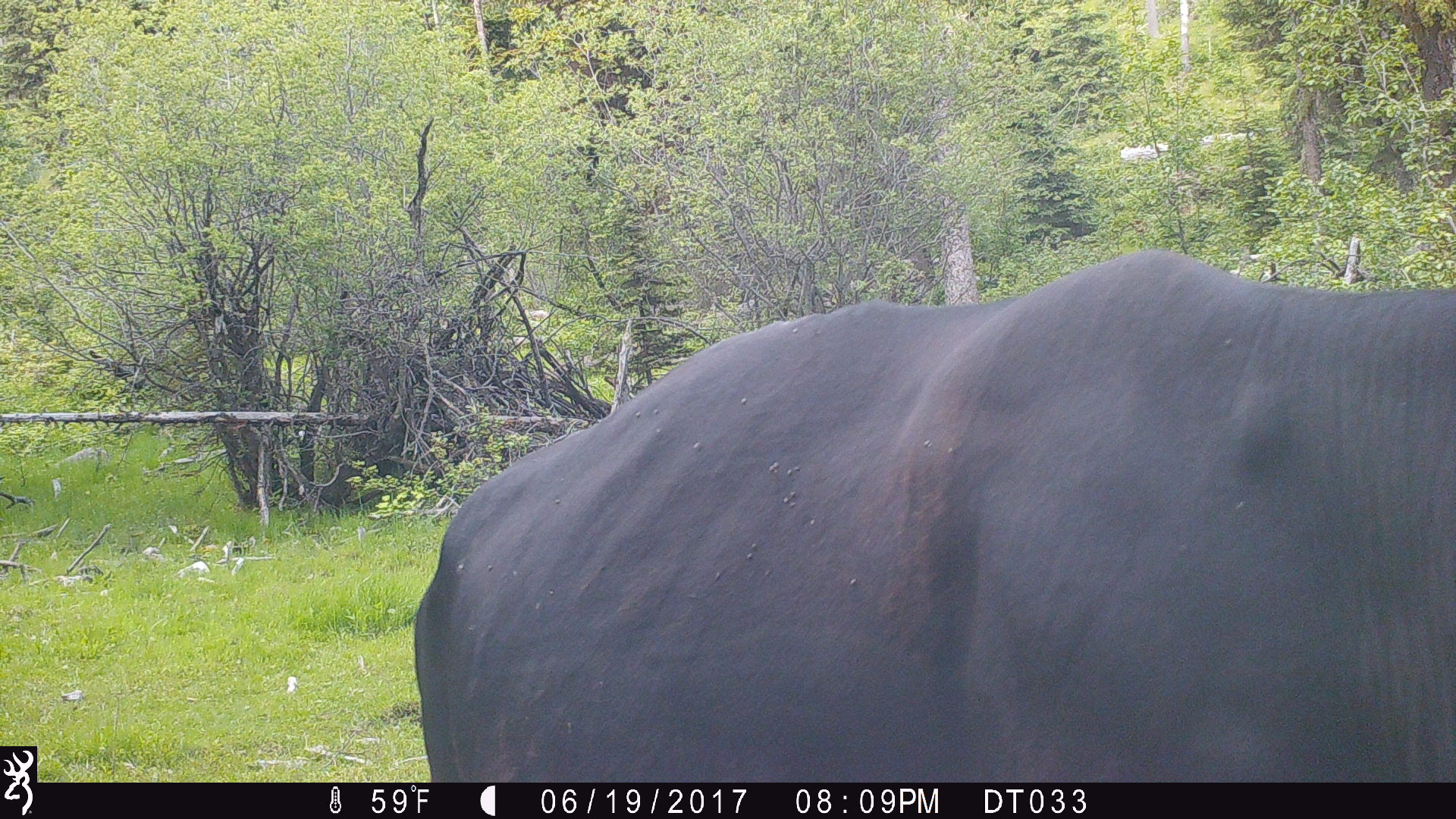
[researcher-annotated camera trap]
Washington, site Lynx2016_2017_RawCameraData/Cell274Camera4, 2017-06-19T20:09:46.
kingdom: Animalia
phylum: Chordata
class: Mammalia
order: Artiodactyla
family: Bovidae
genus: Bos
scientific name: Bos taurus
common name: domestic cattle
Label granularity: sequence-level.